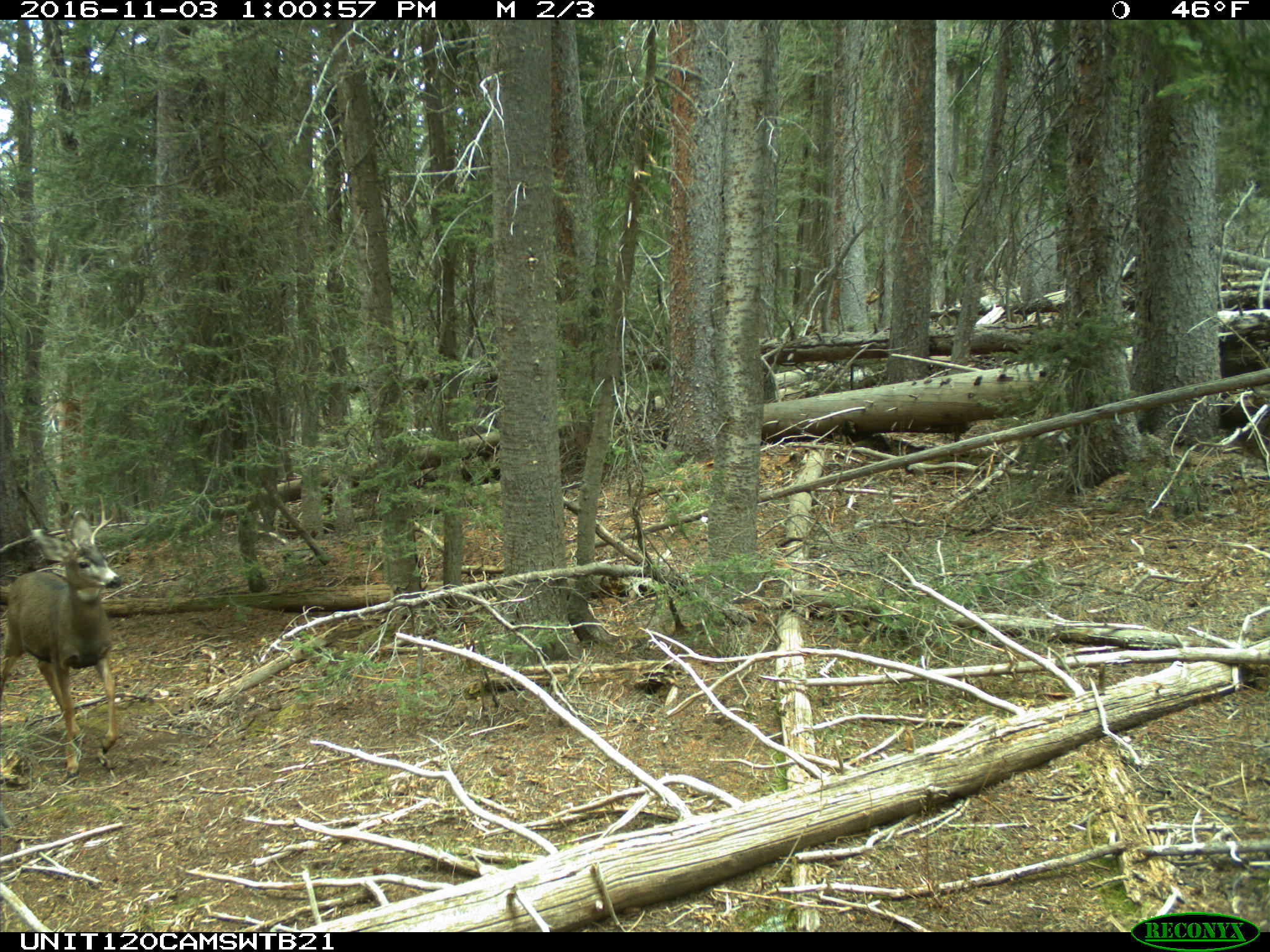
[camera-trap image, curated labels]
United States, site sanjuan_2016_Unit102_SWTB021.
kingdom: Animalia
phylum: Chordata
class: Mammalia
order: Artiodactyla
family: Cervidae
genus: Odocoileus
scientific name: Odocoileus hemionus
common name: mule deer